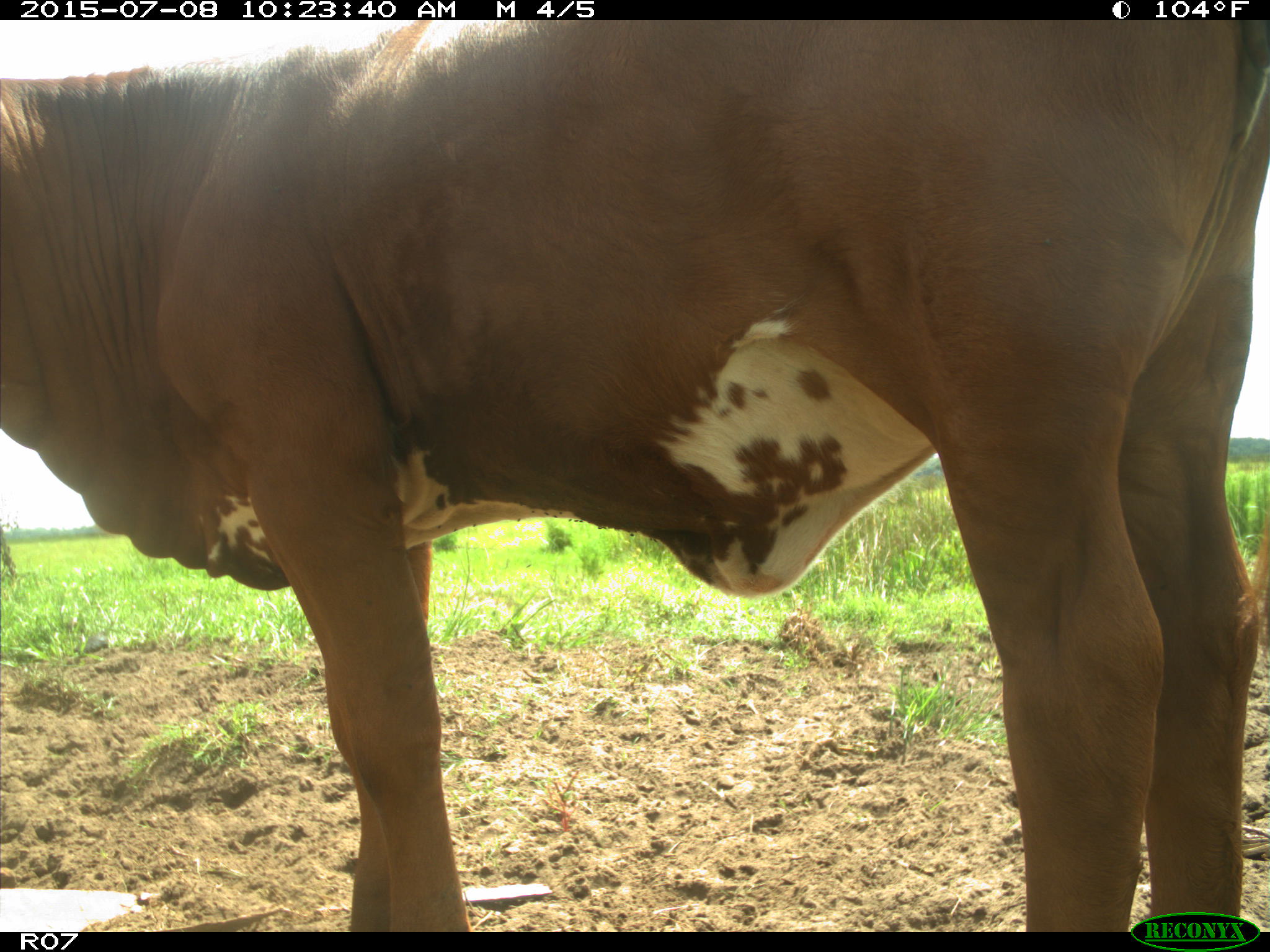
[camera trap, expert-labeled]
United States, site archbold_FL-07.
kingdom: Animalia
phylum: Chordata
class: Mammalia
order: Artiodactyla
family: Bovidae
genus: Bos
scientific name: Bos taurus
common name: domestic cow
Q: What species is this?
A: Bos taurus (domestic cow).